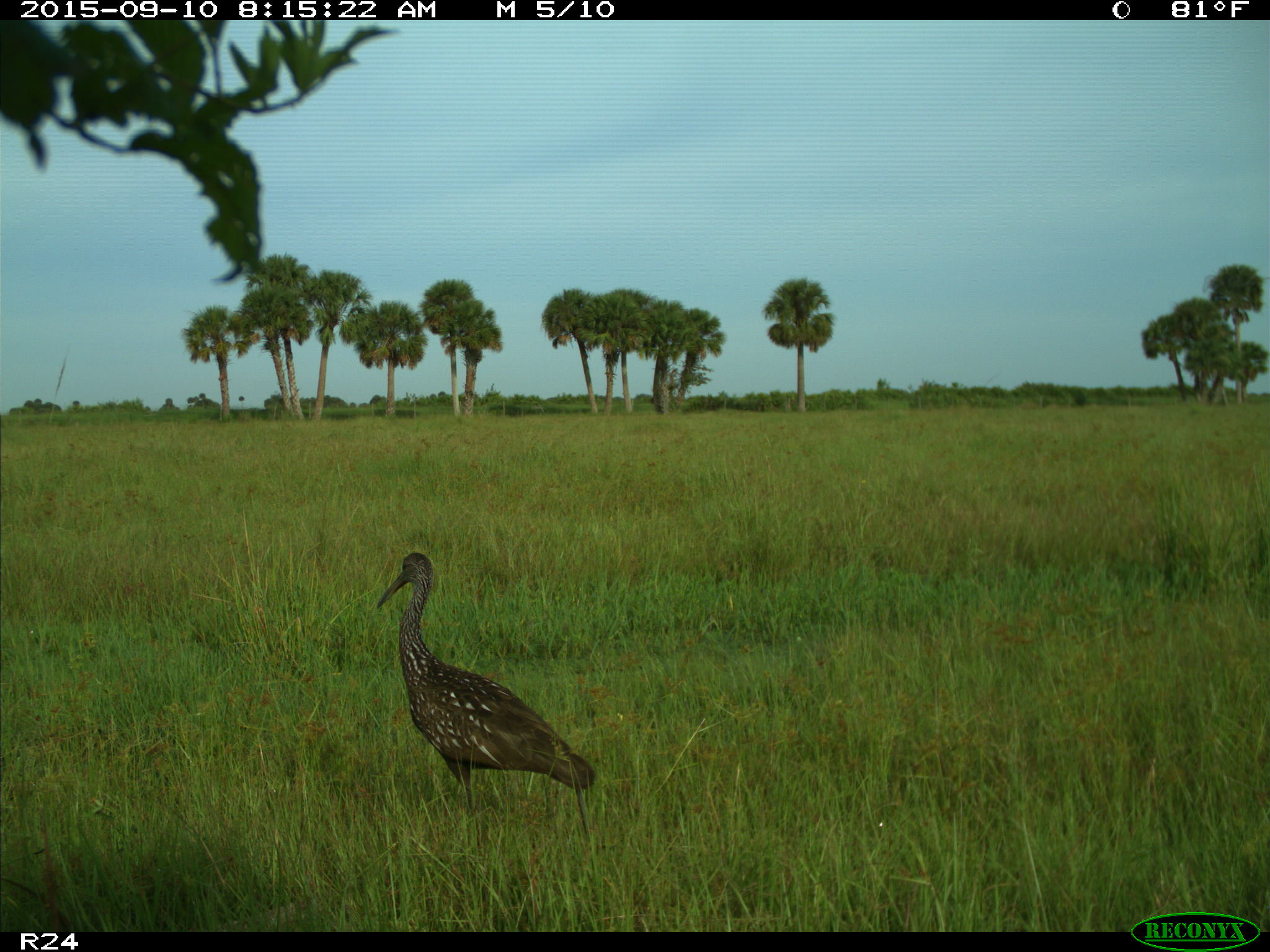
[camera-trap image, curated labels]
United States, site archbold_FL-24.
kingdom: Animalia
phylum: Chordata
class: Aves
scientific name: Aves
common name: birds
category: unidentified bird